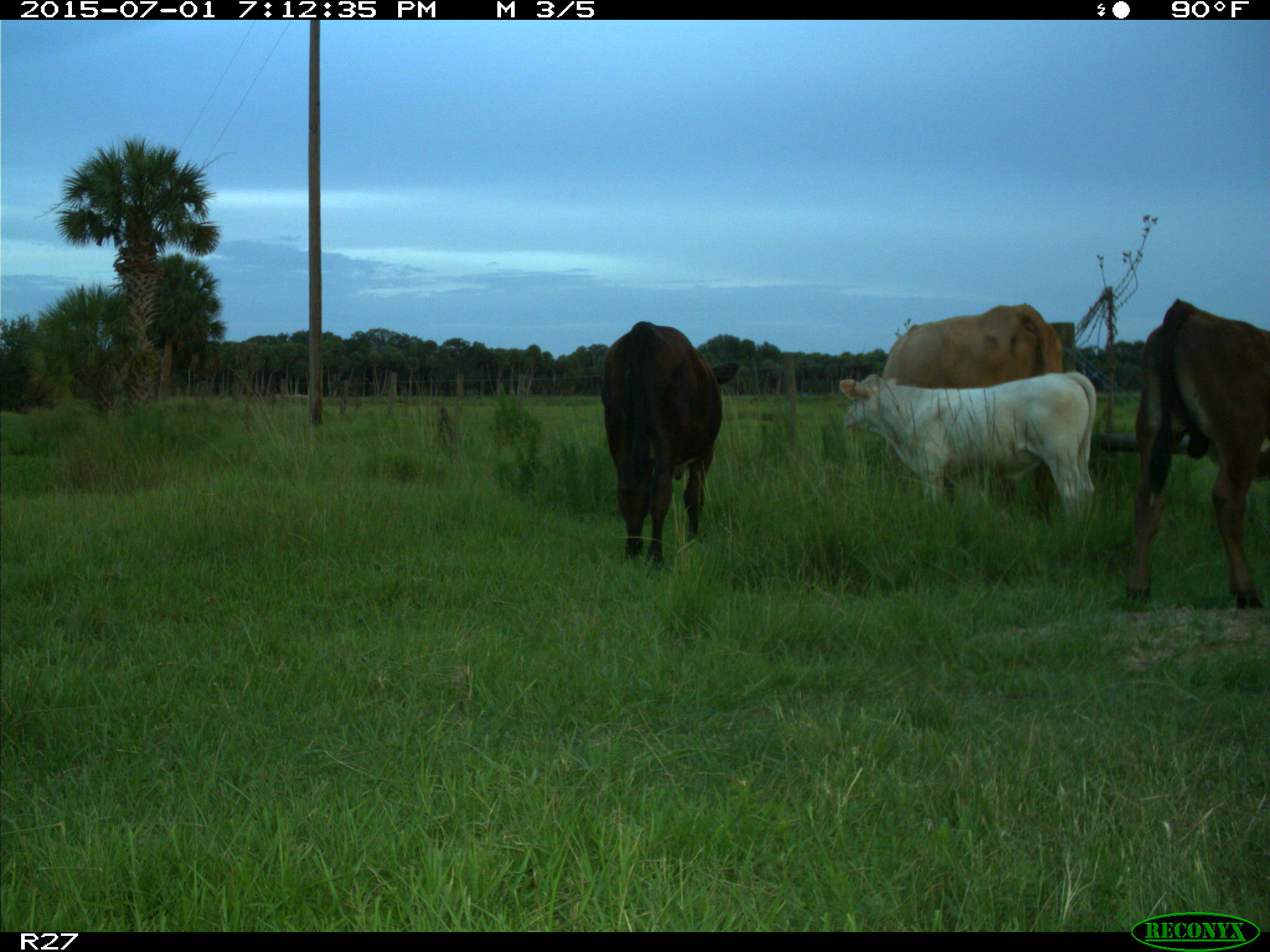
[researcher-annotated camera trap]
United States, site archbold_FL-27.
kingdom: Animalia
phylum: Chordata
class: Mammalia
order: Artiodactyla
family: Bovidae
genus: Bos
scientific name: Bos taurus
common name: domestic cow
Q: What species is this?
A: Bos taurus (domestic cow).